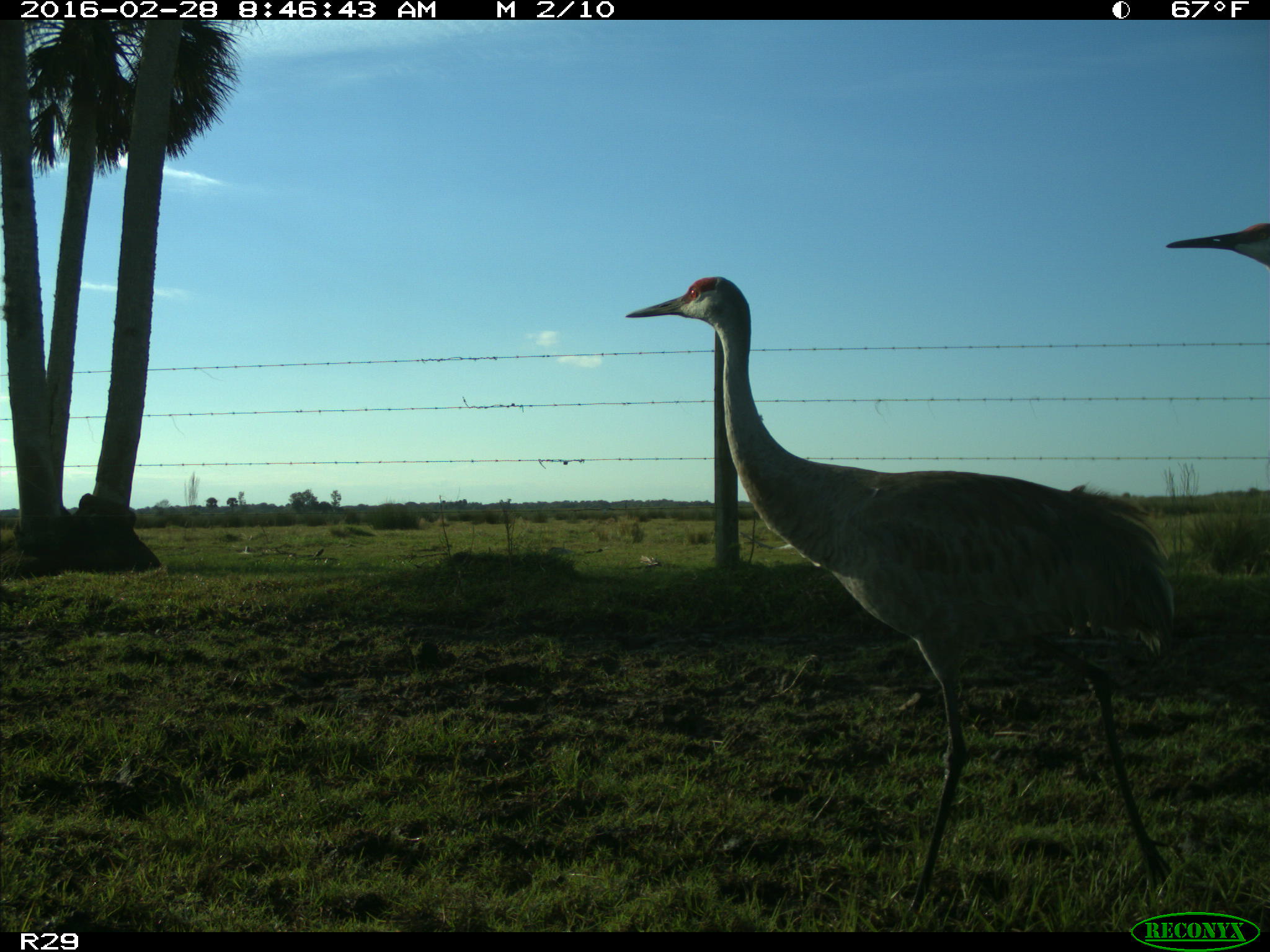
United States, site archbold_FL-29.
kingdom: Animalia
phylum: Chordata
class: Aves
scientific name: Aves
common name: birds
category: unidentified bird